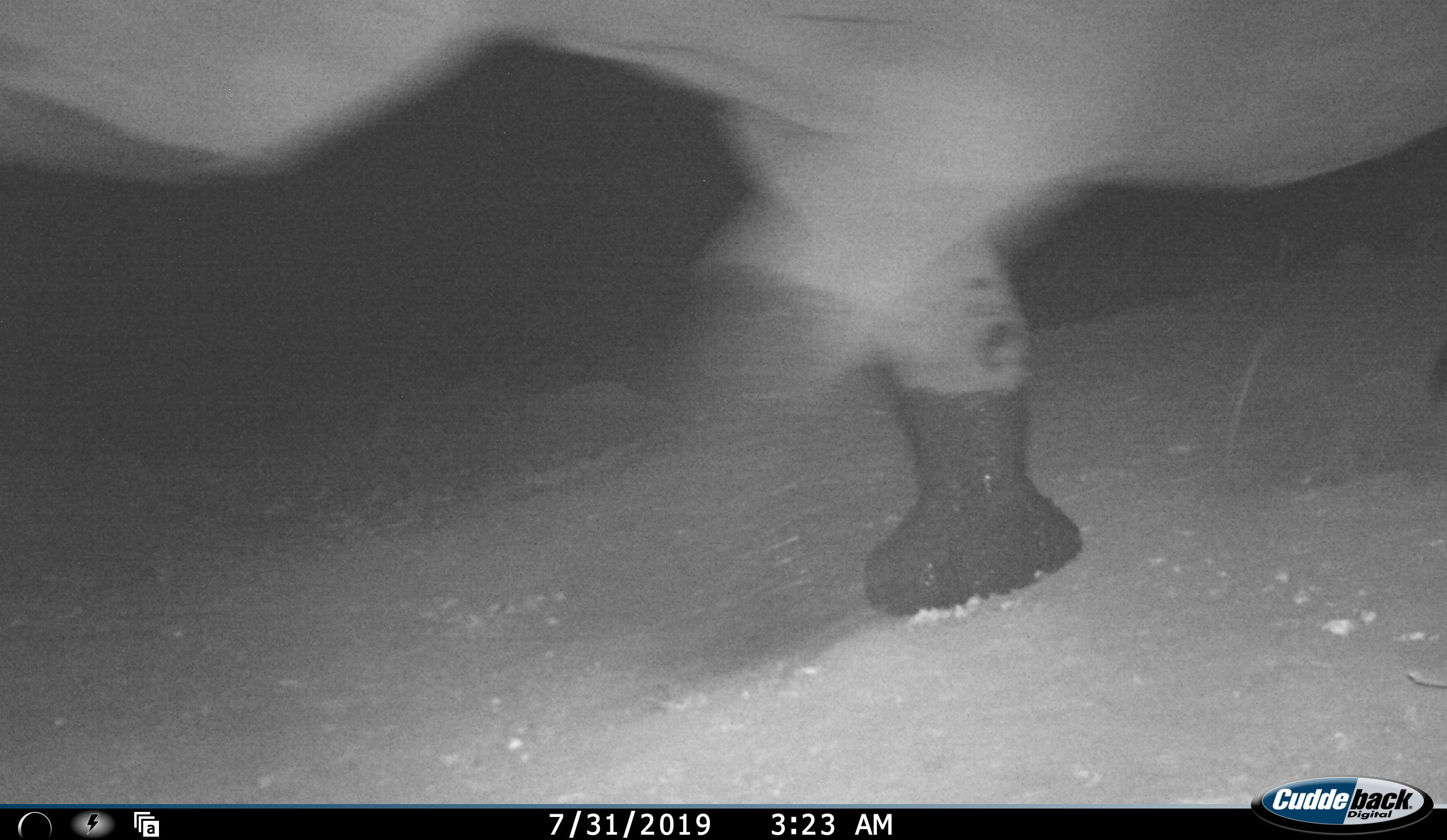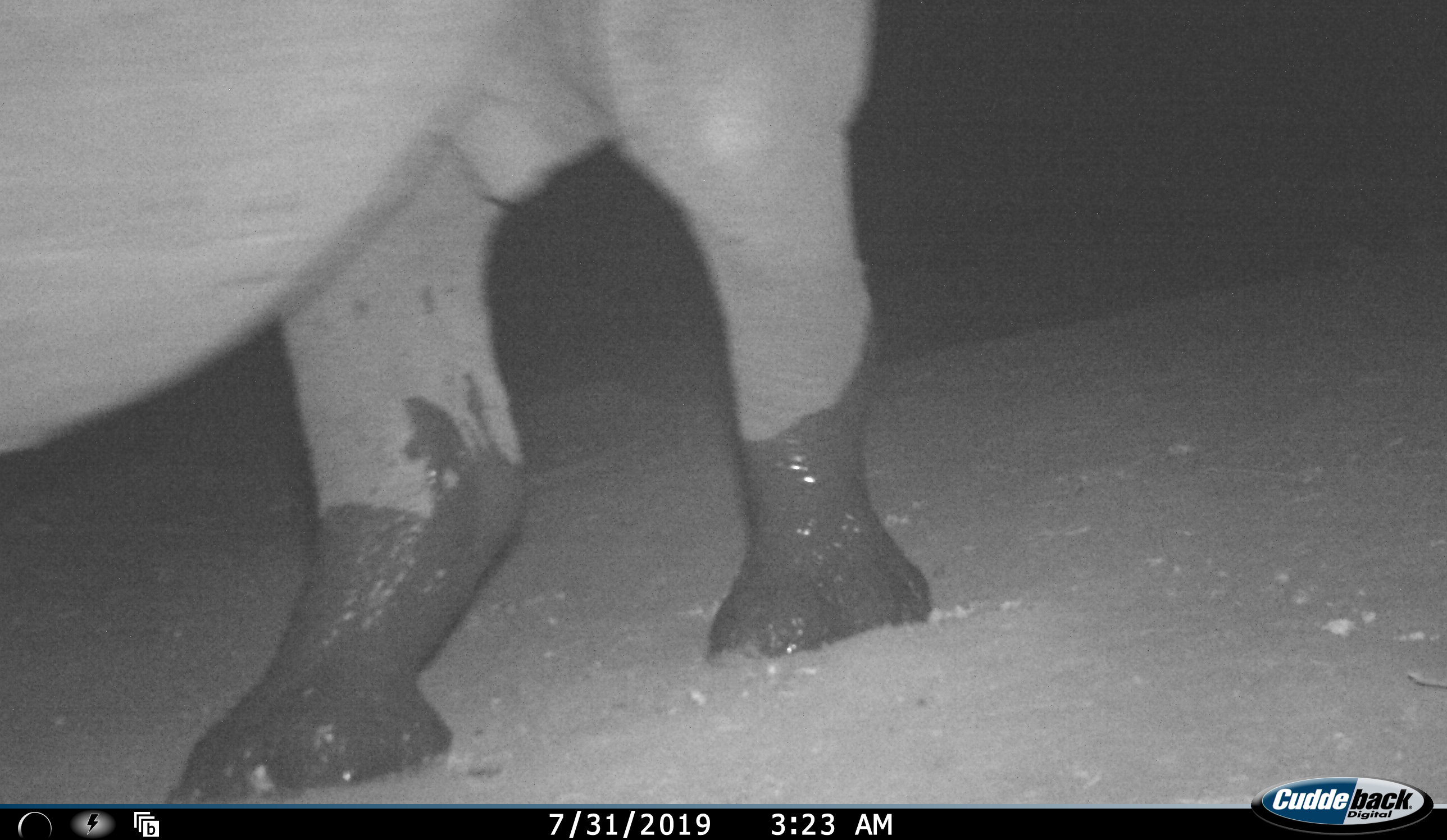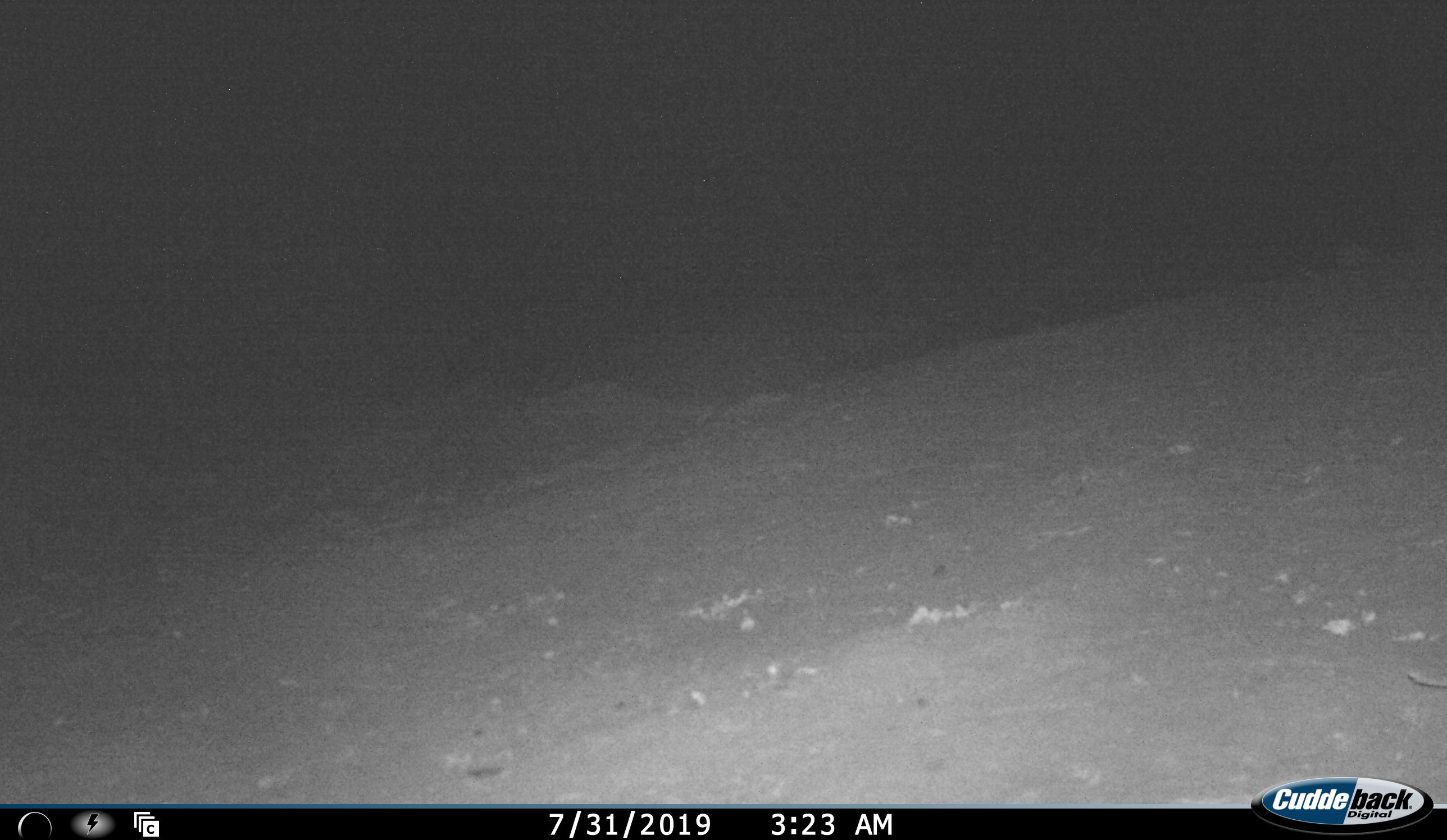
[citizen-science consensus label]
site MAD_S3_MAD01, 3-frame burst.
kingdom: Animalia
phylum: Chordata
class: Mammalia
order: Perissodactyla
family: Rhinocerotidae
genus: Diceros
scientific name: Diceros bicornis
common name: black rhinoceros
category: rhinocerosblack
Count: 1.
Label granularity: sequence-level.